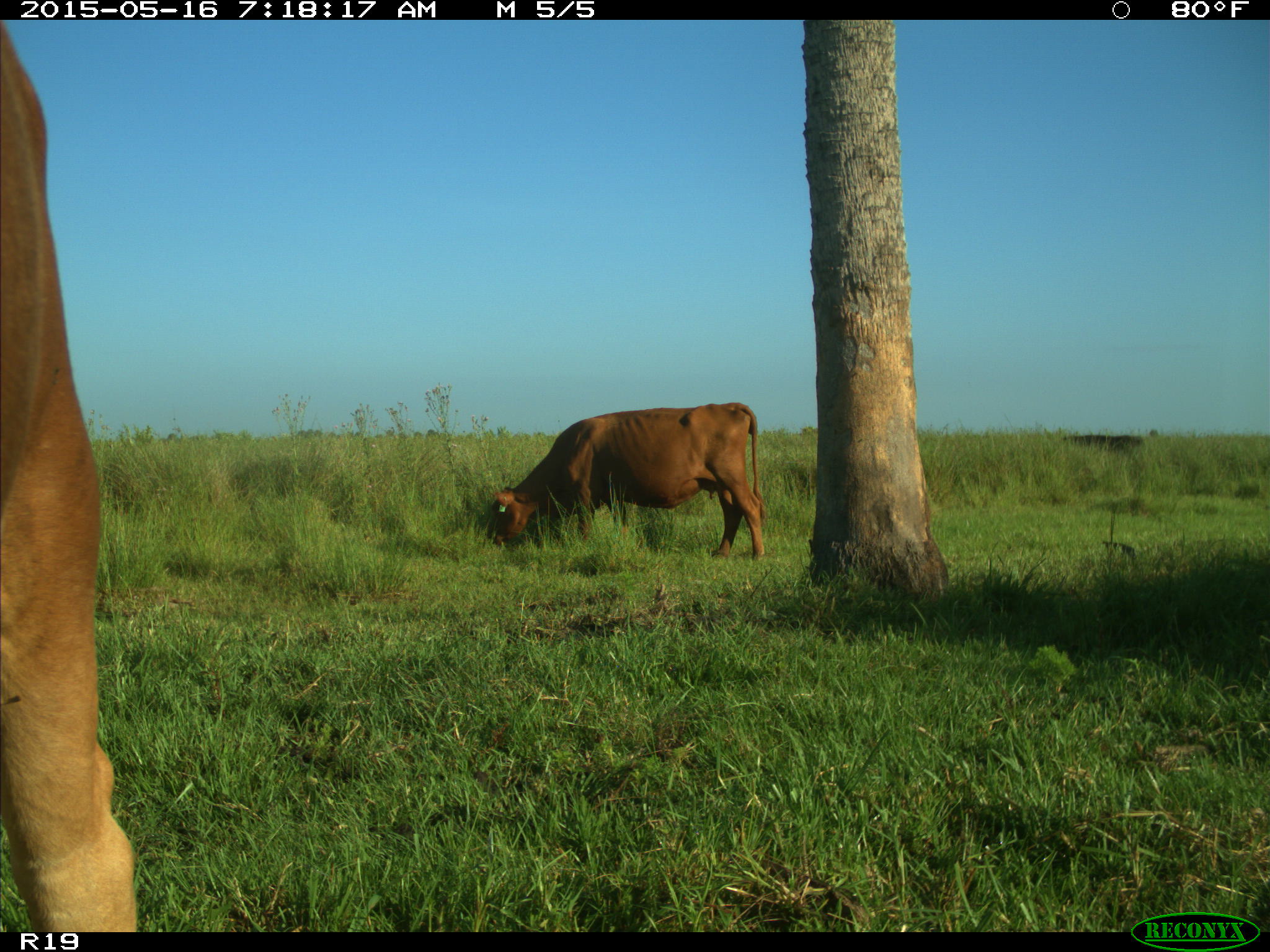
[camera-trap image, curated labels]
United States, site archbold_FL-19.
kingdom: Animalia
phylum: Chordata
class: Mammalia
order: Artiodactyla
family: Bovidae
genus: Bos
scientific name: Bos taurus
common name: domestic cow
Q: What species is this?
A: Bos taurus (domestic cow).